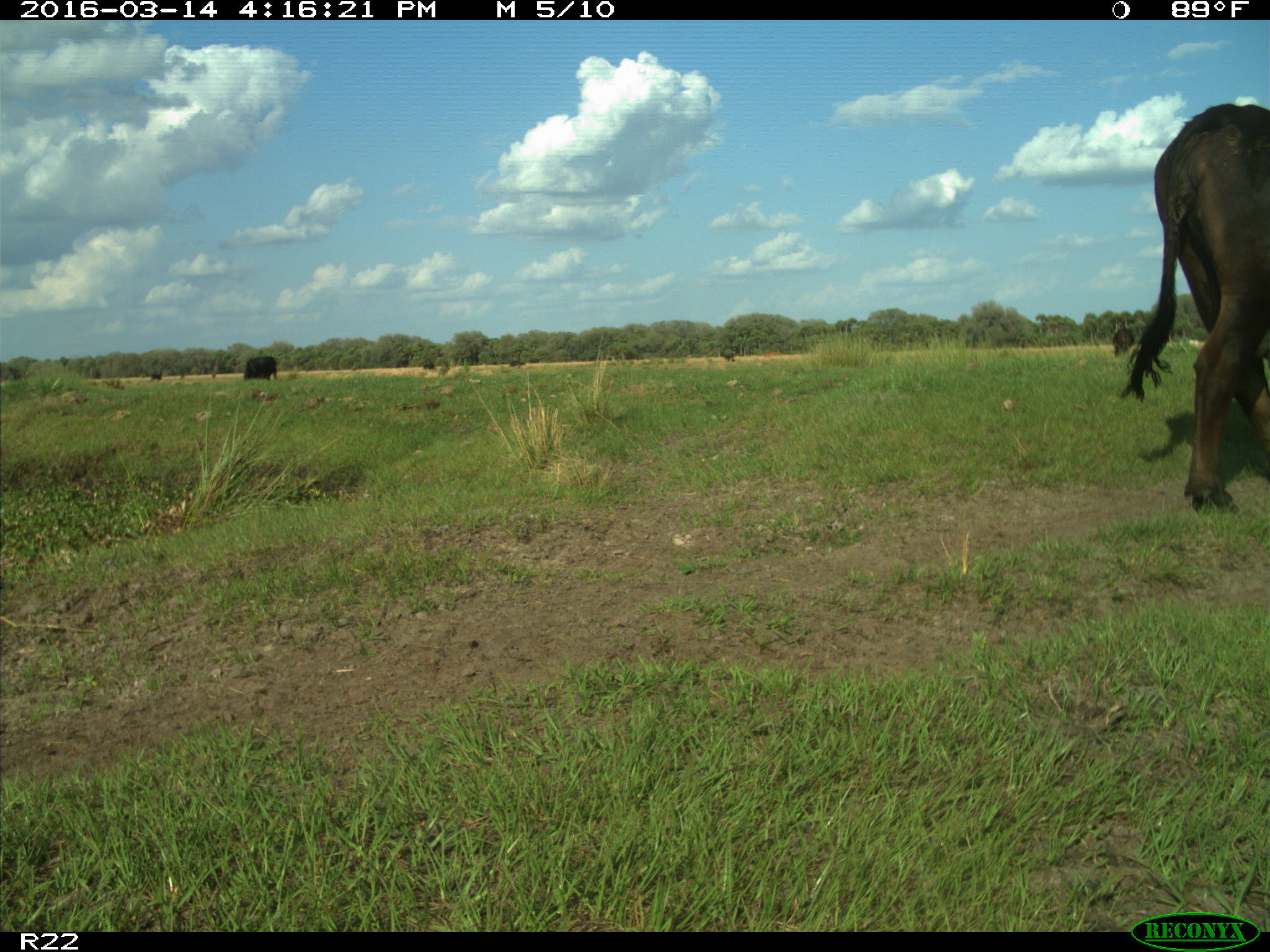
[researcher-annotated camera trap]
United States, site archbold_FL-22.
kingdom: Animalia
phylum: Chordata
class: Mammalia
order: Artiodactyla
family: Bovidae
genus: Bos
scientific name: Bos taurus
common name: domestic cow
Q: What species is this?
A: Bos taurus (domestic cow).